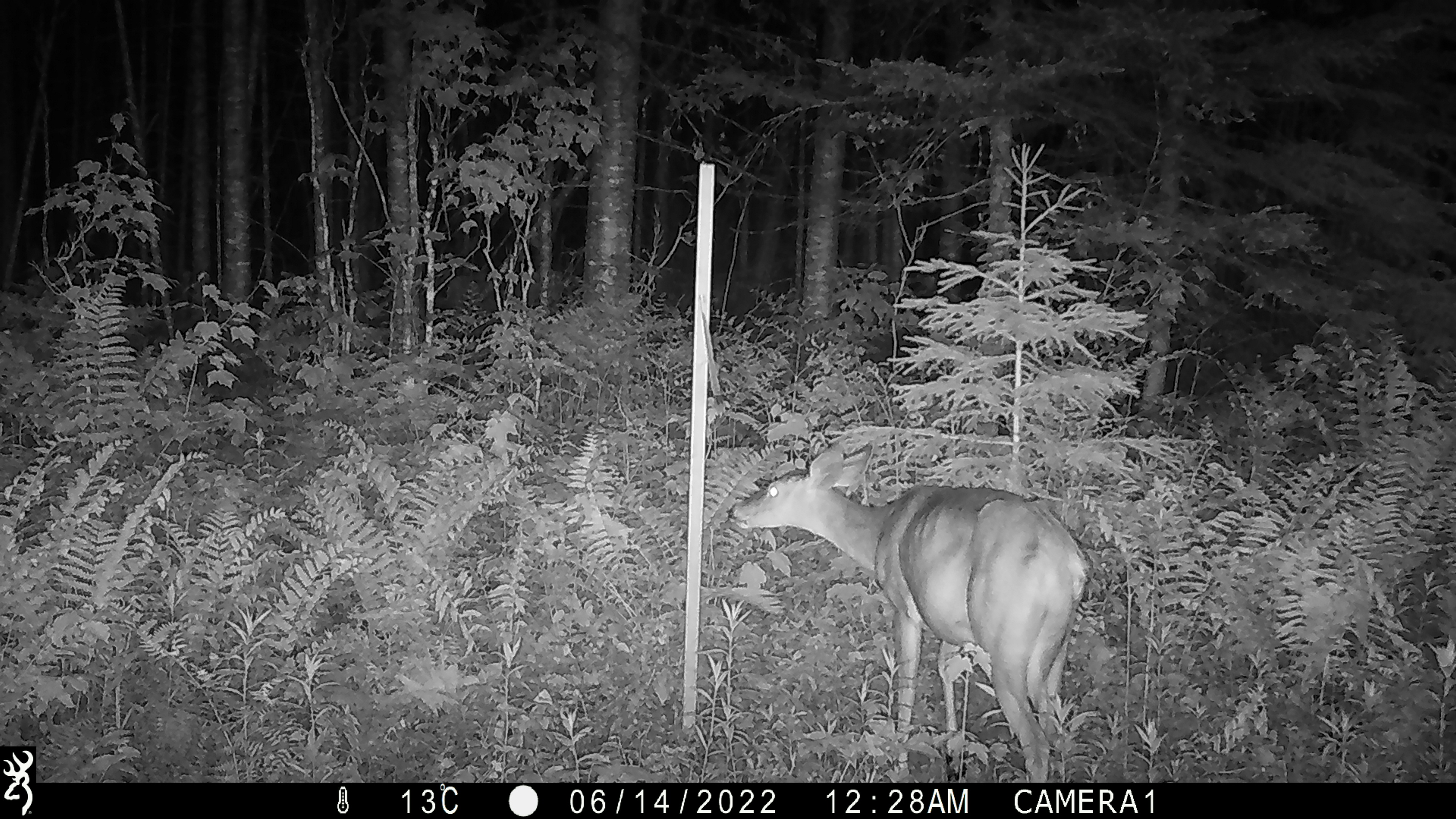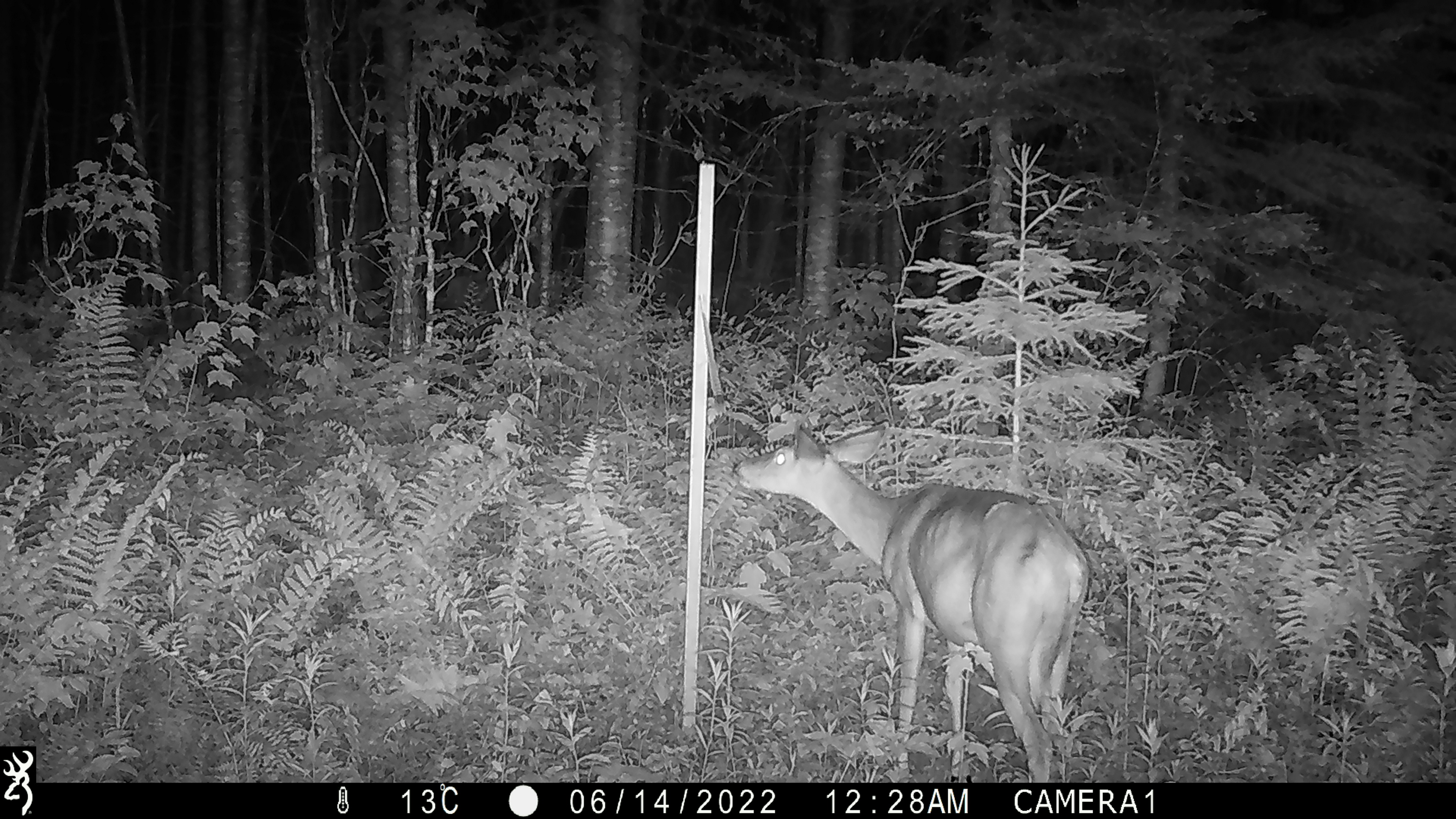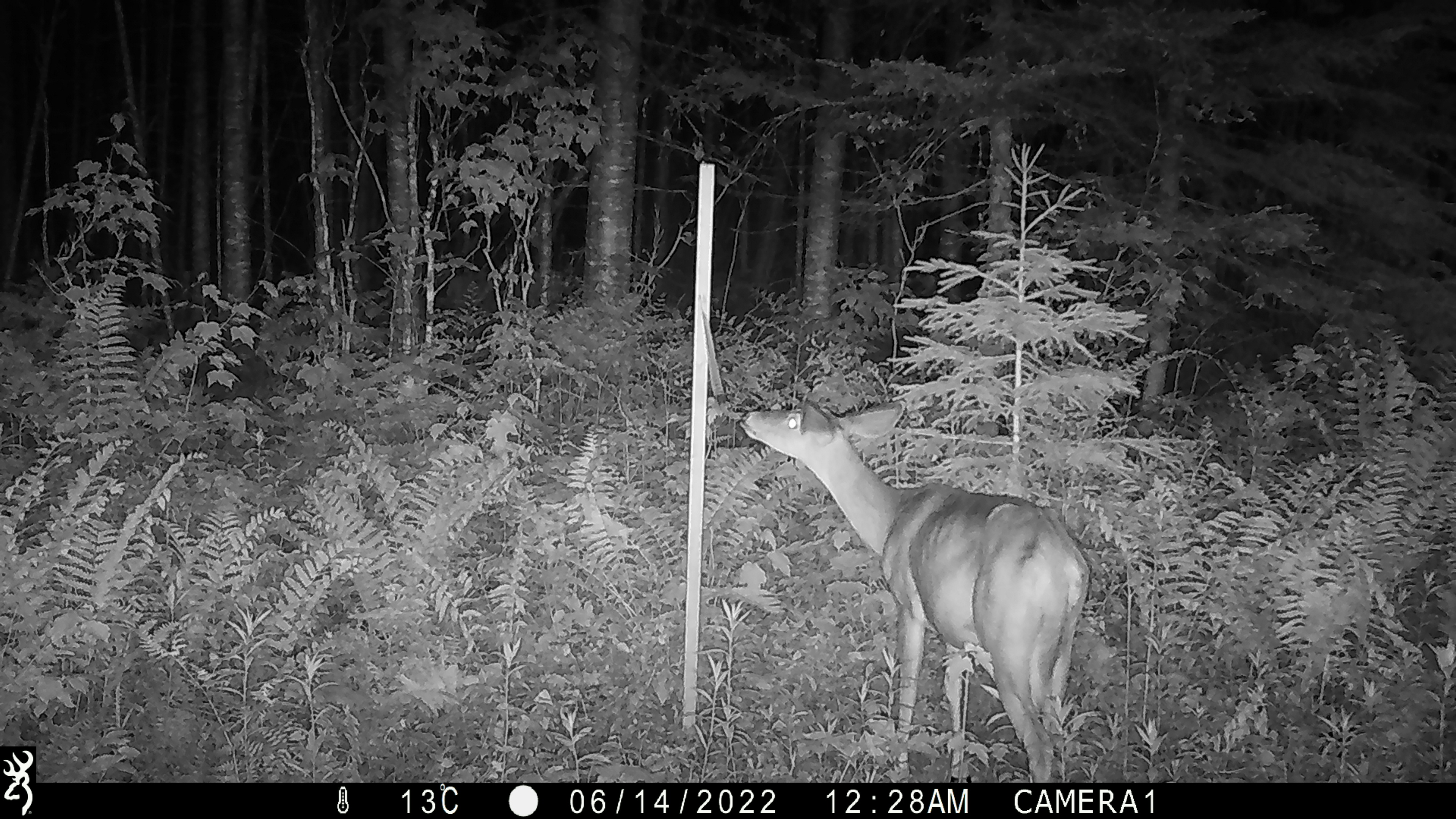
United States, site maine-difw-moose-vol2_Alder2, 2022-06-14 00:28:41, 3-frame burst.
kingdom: Animalia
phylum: Chordata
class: Mammalia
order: Artiodactyla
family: Cervidae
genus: Odocoileus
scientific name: Odocoileus virginianus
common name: white-tailed deer